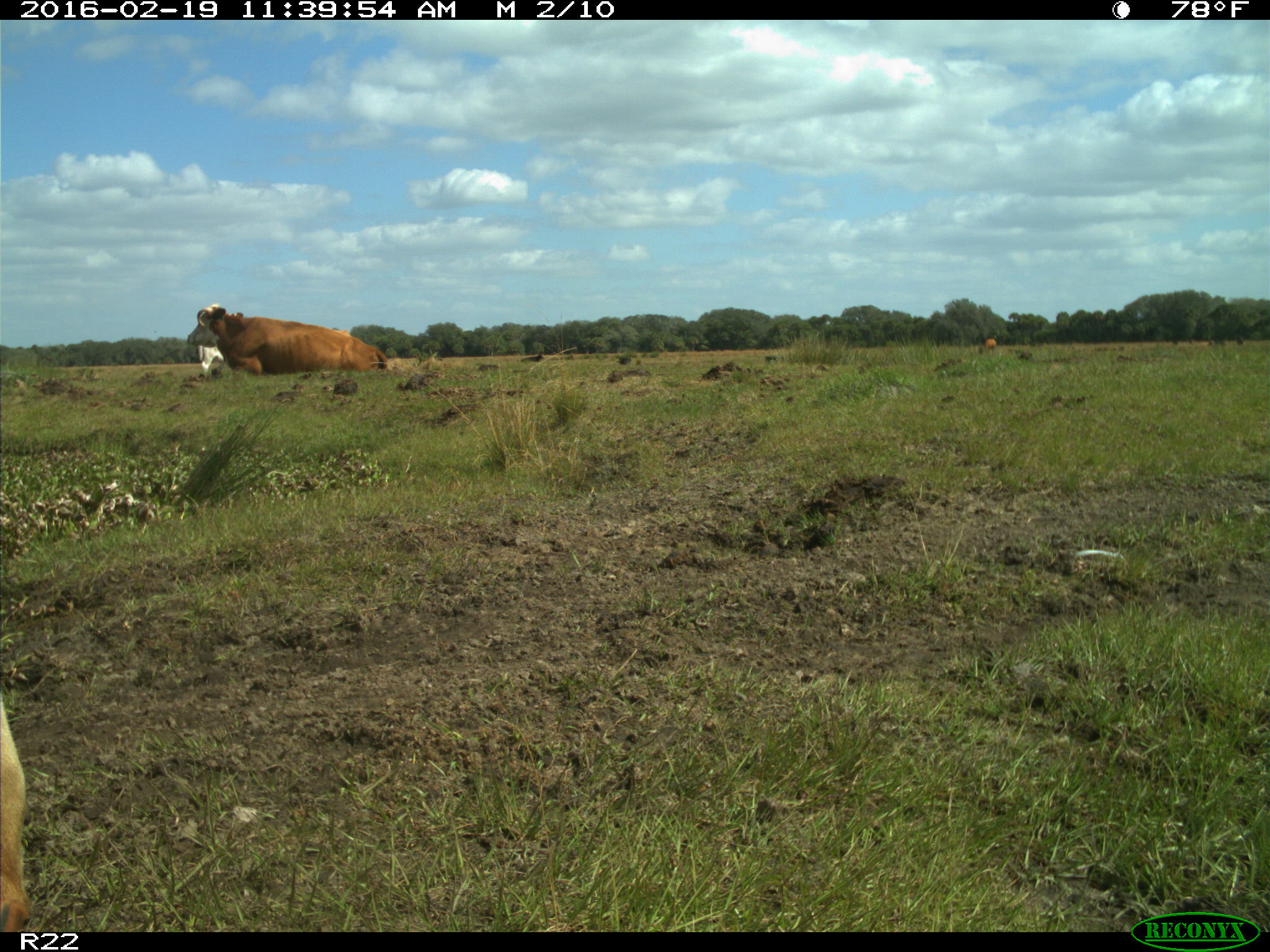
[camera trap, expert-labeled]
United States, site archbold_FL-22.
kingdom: Animalia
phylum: Chordata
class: Mammalia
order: Artiodactyla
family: Bovidae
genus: Bos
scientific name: Bos taurus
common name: domestic cow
Bos taurus (domestic cow).